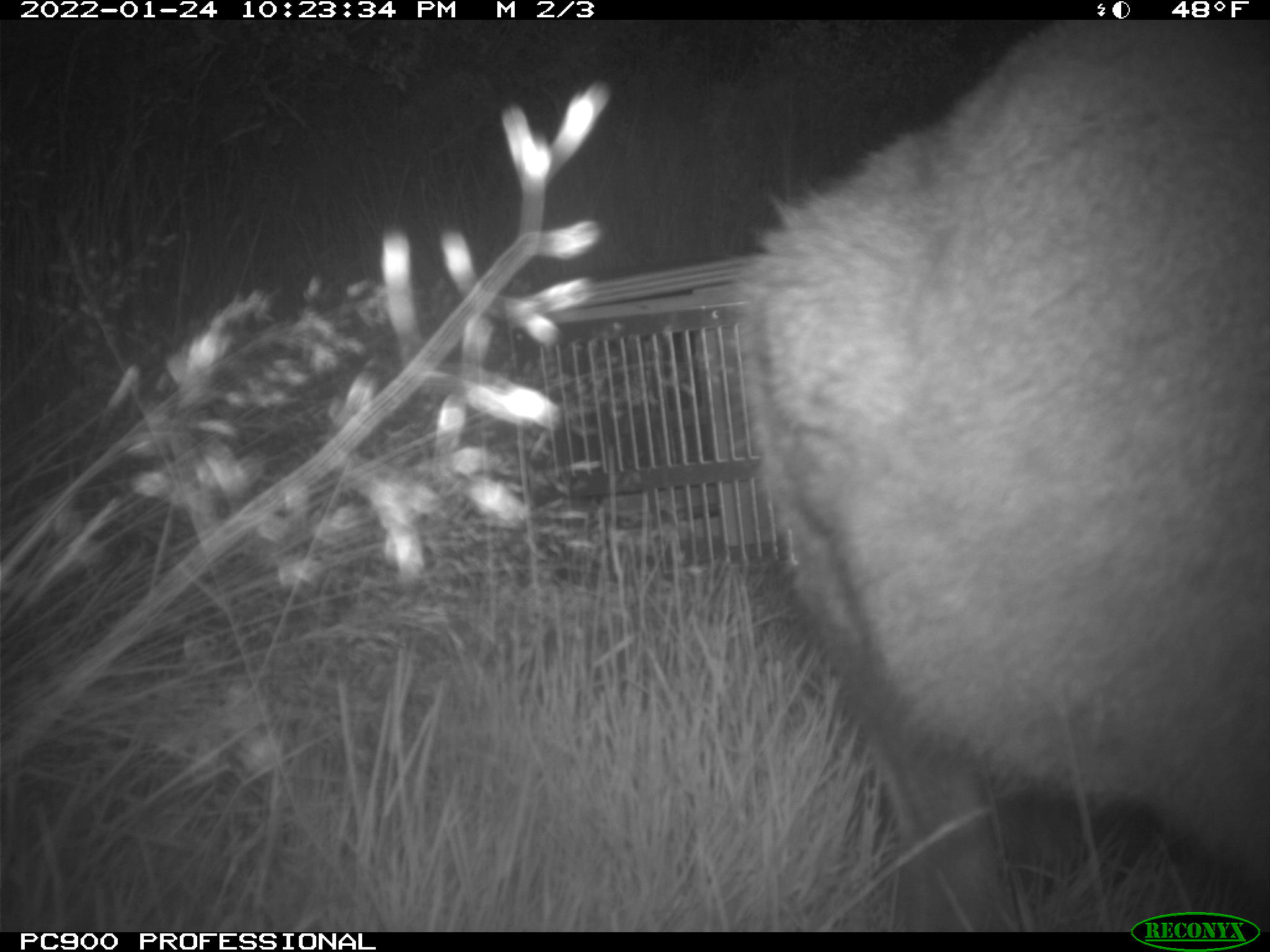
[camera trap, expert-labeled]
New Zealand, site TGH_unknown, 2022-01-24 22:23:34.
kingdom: Animalia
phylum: Chordata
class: Mammalia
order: Diprotodontia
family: Macropodidae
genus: Notamacropus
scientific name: Notamacropus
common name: wallaby